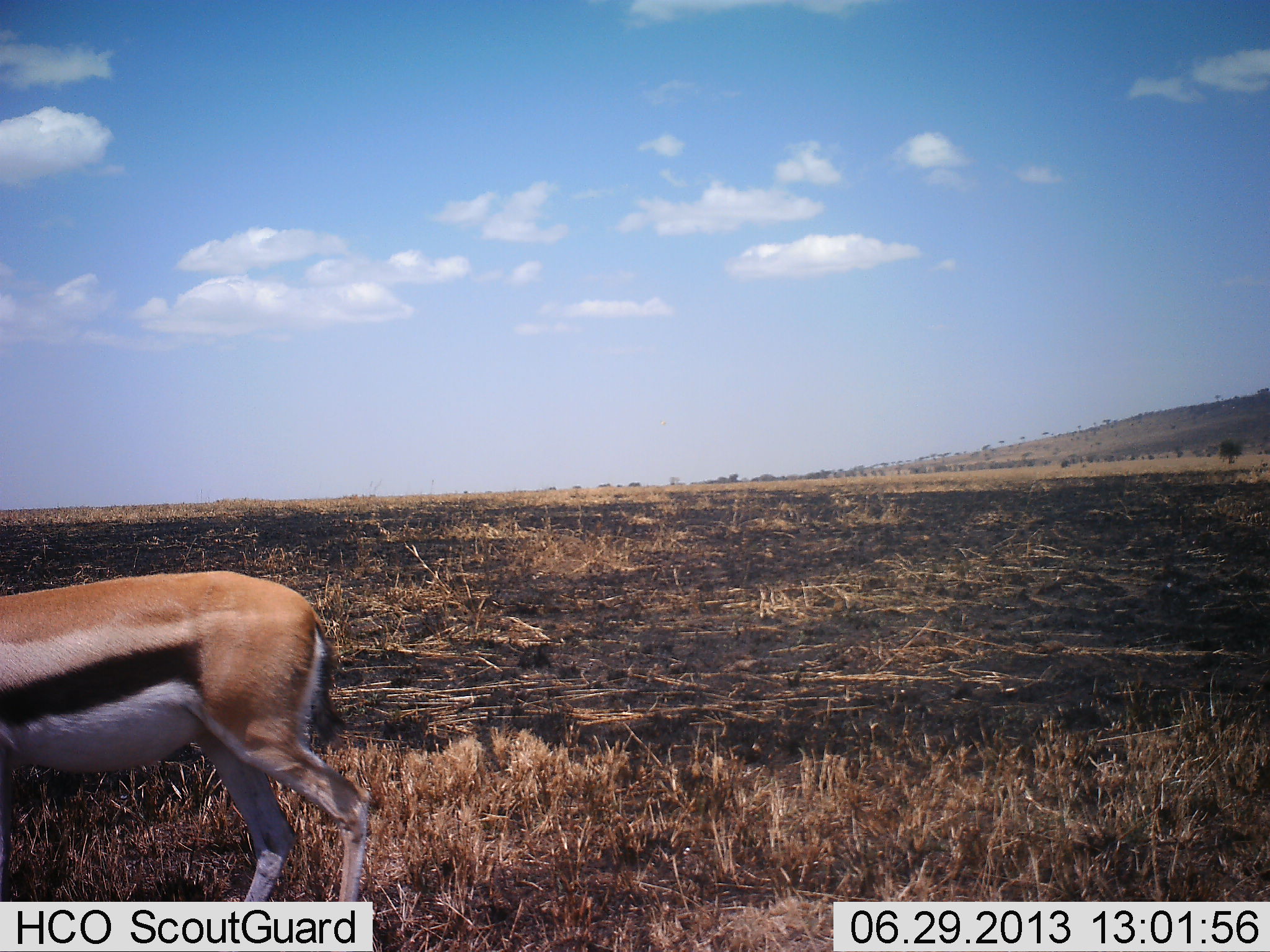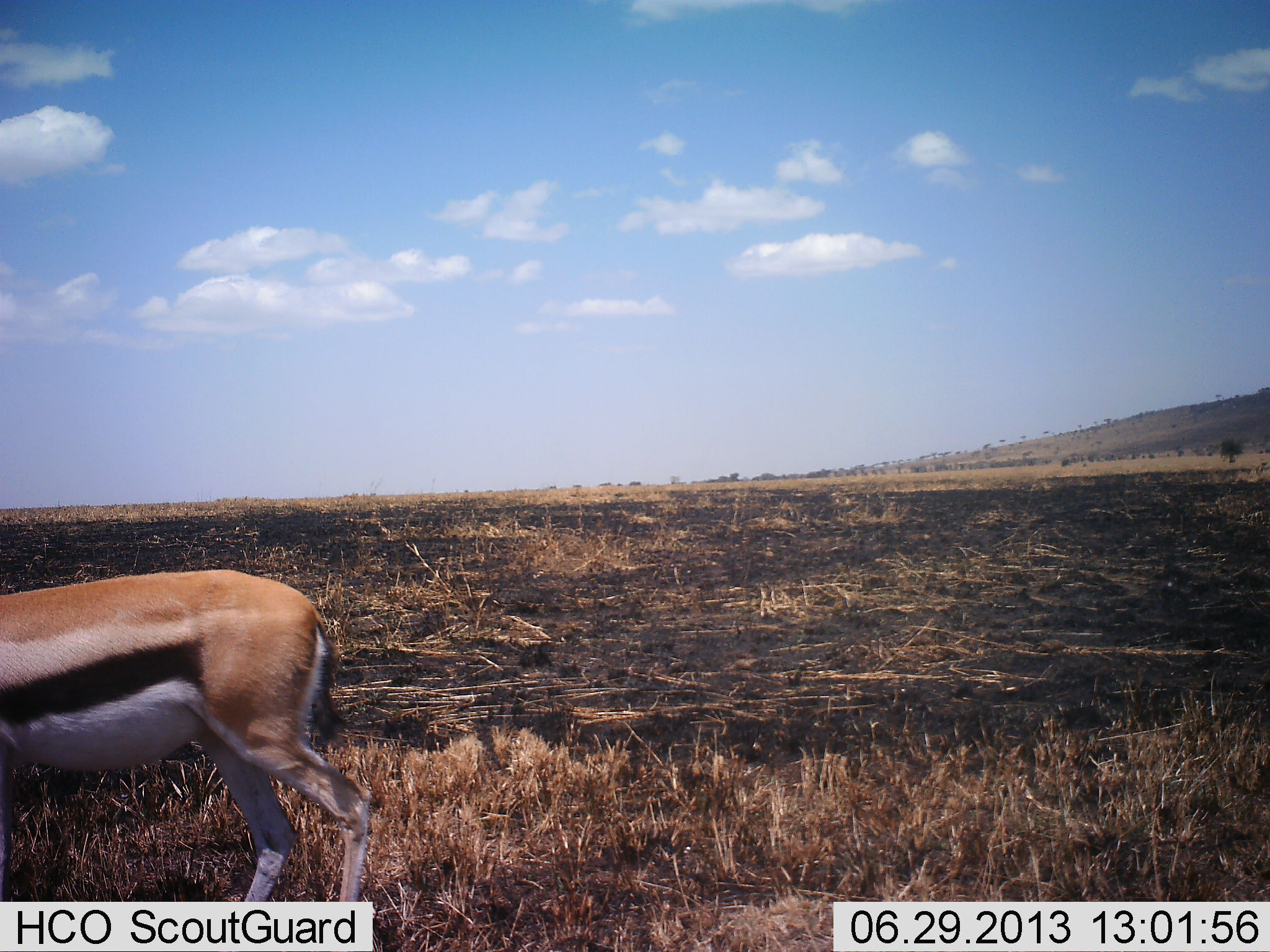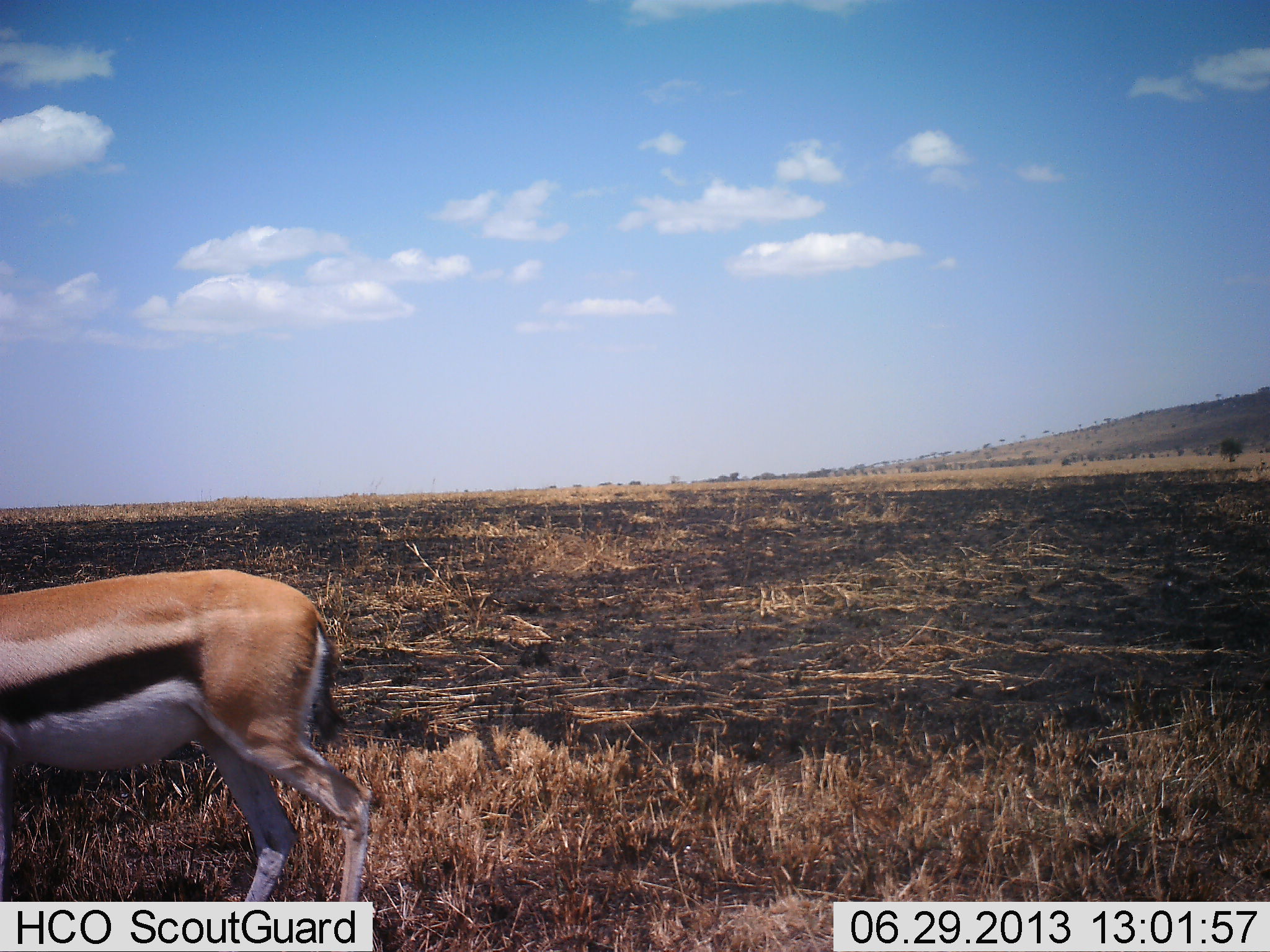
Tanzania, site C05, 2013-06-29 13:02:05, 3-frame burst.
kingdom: Animalia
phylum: Chordata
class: Mammalia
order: Artiodactyla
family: Bovidae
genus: Eudorcas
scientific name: Eudorcas thomsonii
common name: thomson's gazelle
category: gazellethomsons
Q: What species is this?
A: Gazellethomsons (thomson's gazelle) (Eudorcas thomsonii).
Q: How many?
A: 1.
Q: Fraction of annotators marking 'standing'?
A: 80%.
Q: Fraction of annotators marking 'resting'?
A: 0%.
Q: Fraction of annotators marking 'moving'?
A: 23%.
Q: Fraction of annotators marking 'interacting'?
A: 0%.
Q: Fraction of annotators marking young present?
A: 0%.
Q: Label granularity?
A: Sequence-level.